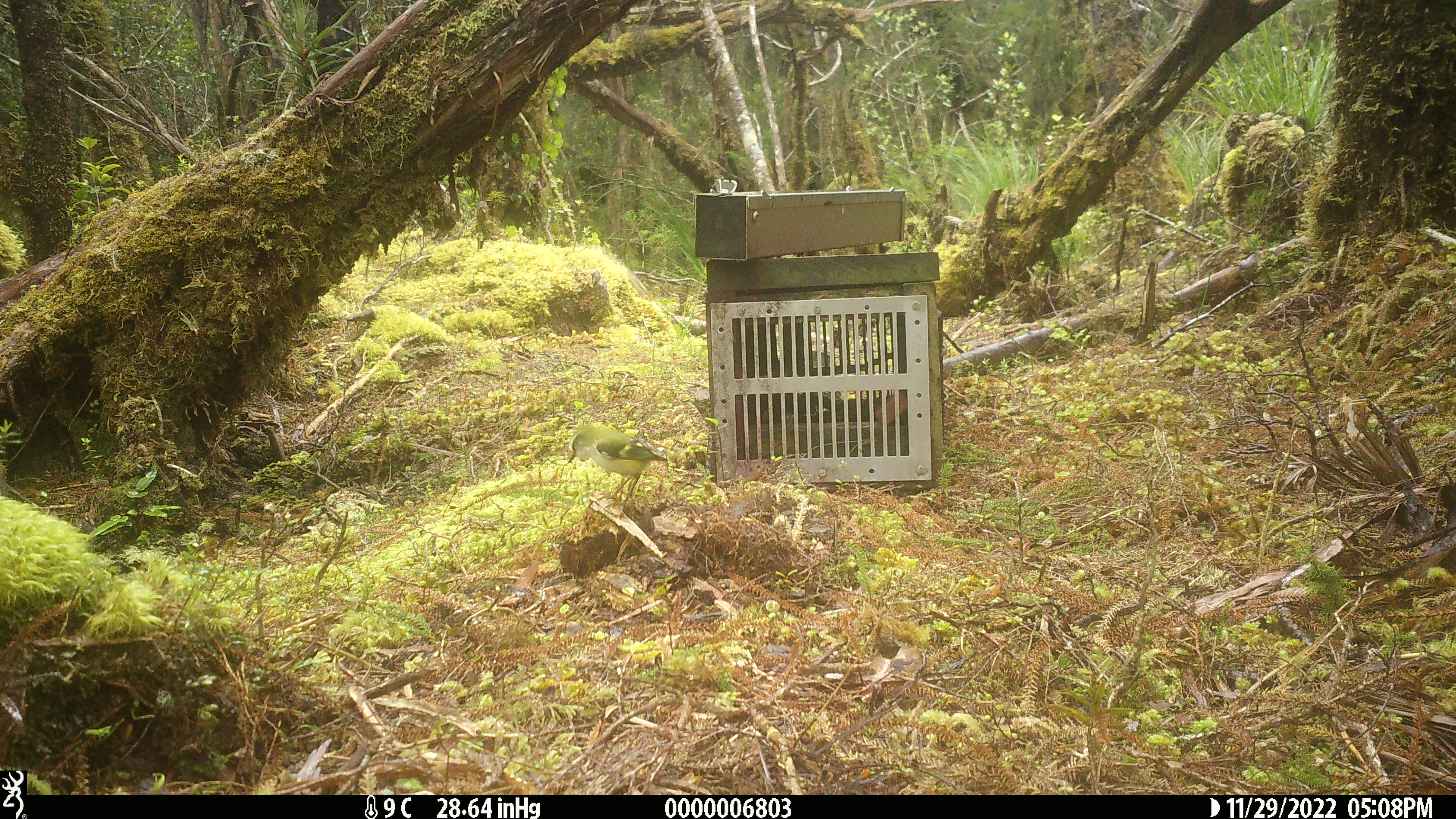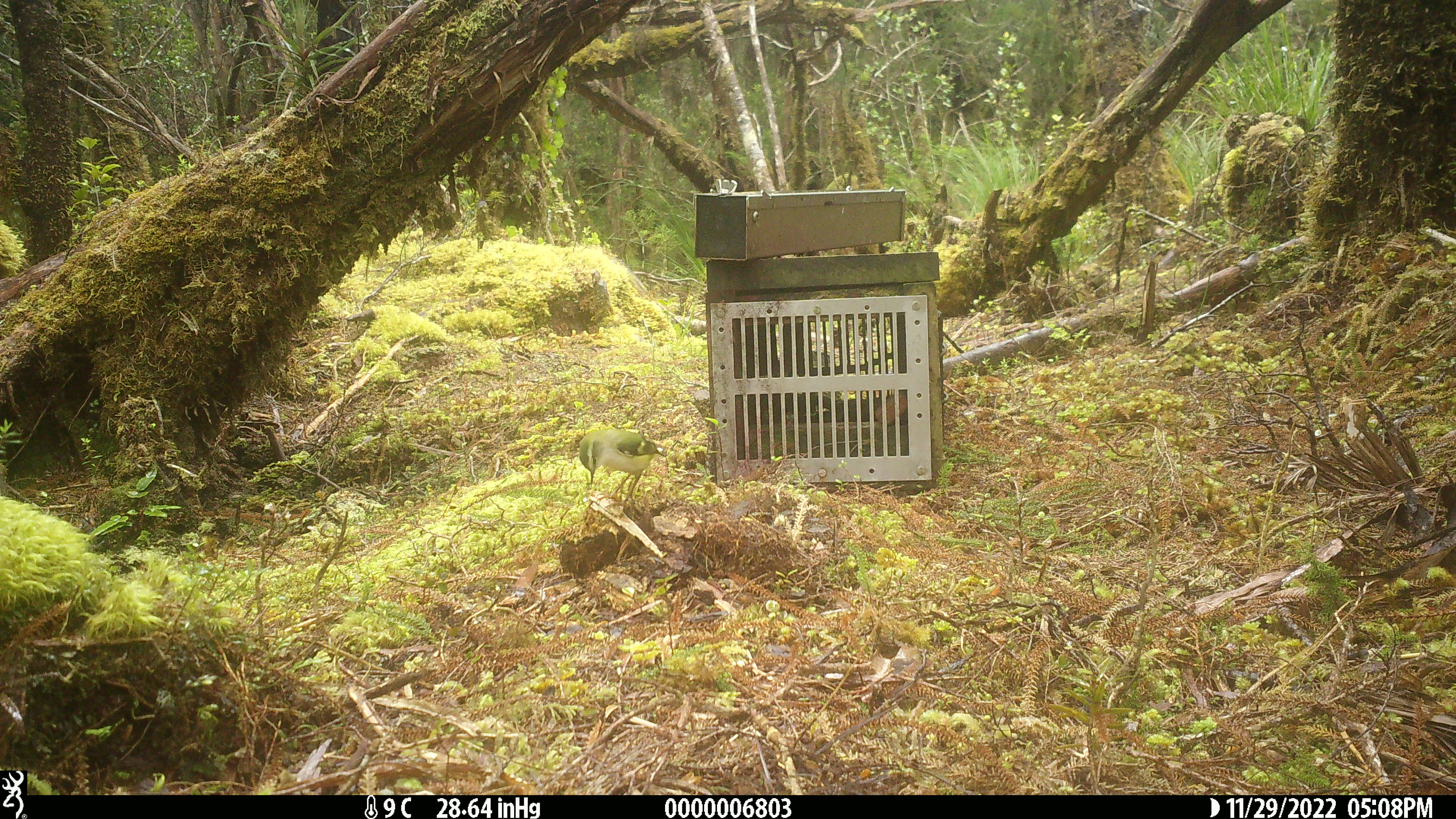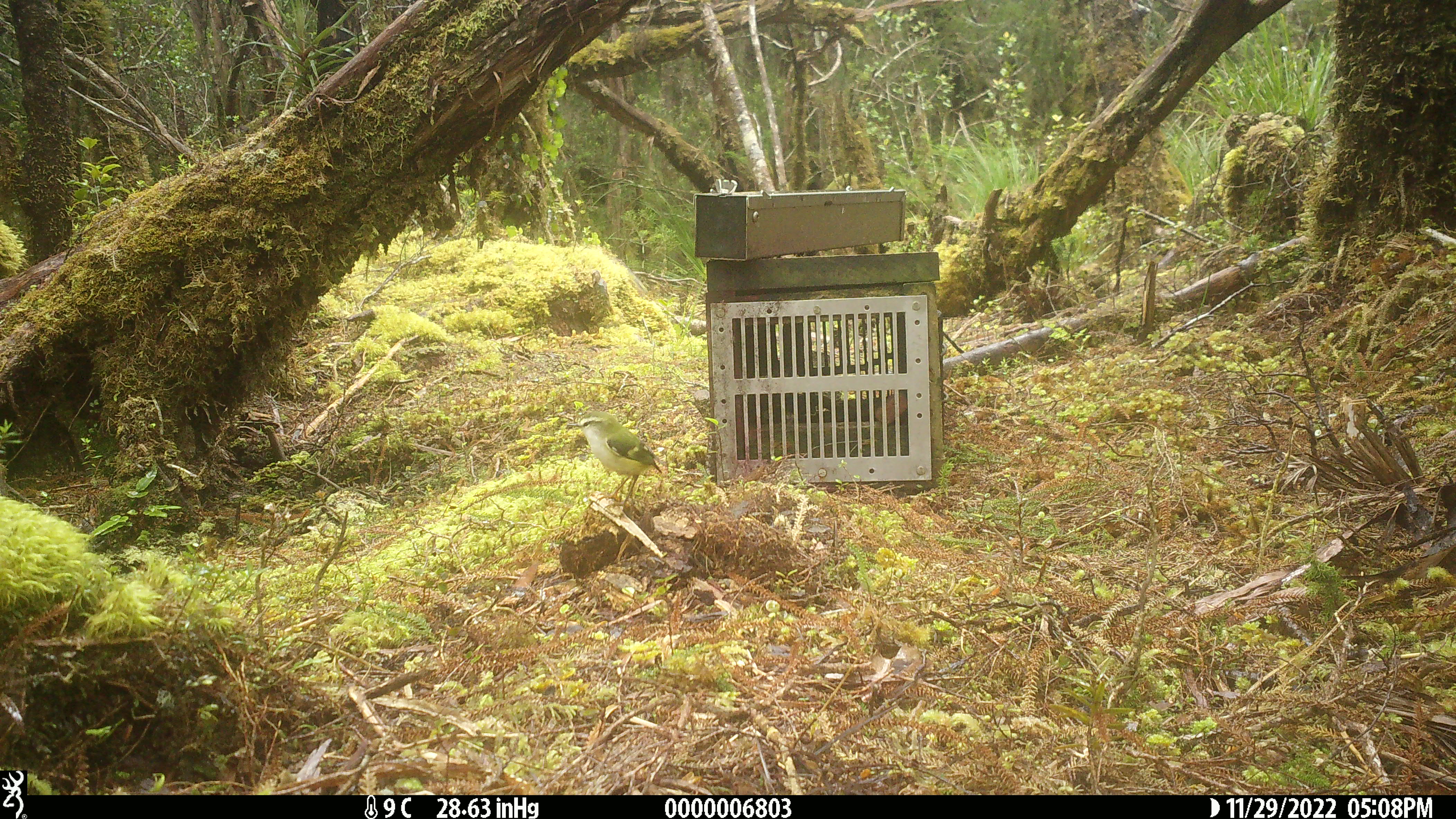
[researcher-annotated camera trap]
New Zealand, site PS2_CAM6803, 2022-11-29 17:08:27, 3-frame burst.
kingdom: Animalia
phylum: Chordata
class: Aves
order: Passeriformes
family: Acanthisittidae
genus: Acanthisitta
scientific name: Acanthisitta chloris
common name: rifleman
Rifleman (Acanthisitta chloris).